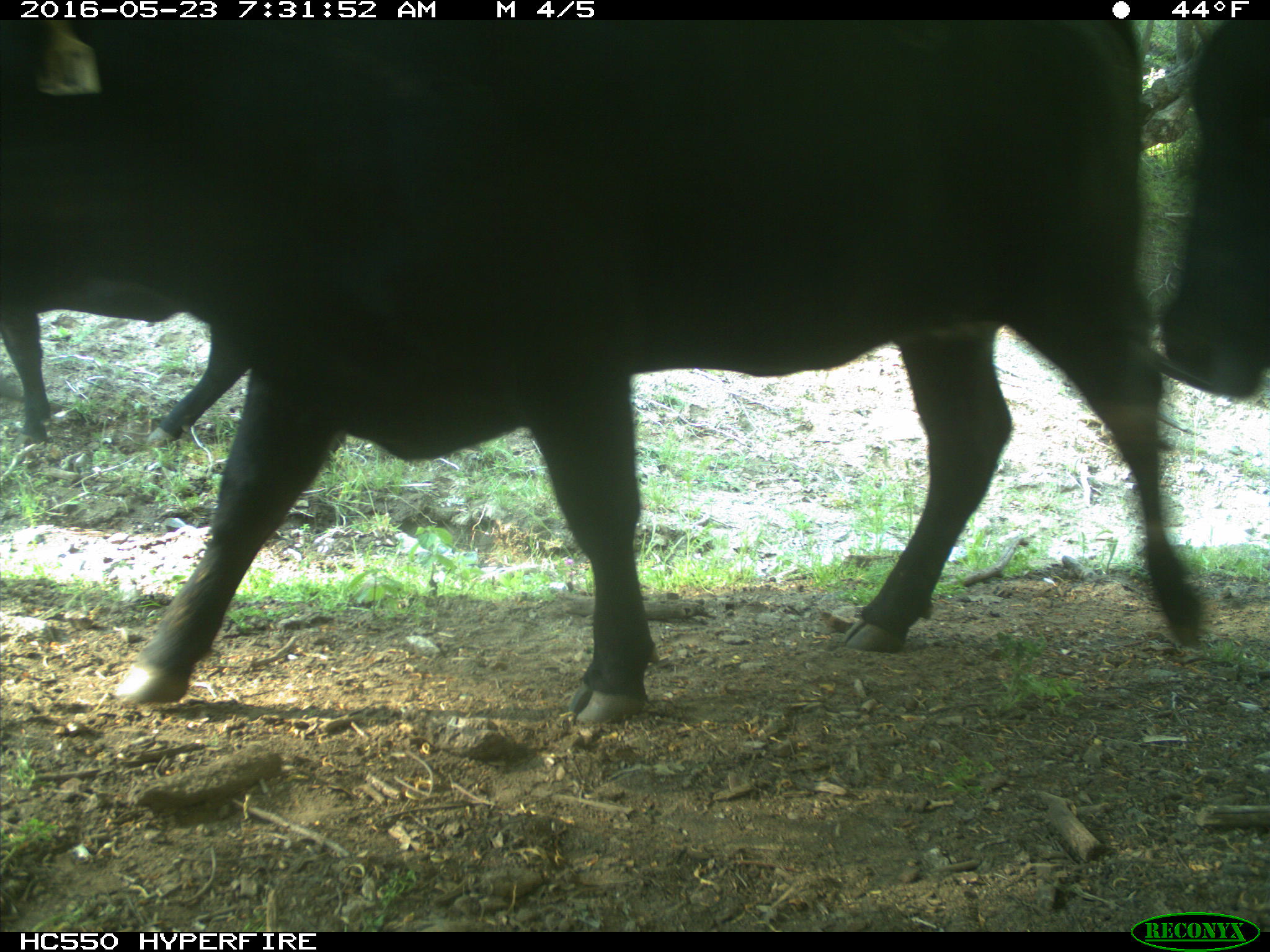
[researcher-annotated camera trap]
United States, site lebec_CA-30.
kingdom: Animalia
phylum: Chordata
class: Mammalia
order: Artiodactyla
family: Bovidae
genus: Bos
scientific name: Bos taurus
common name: domestic cow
Bos taurus (domestic cow).